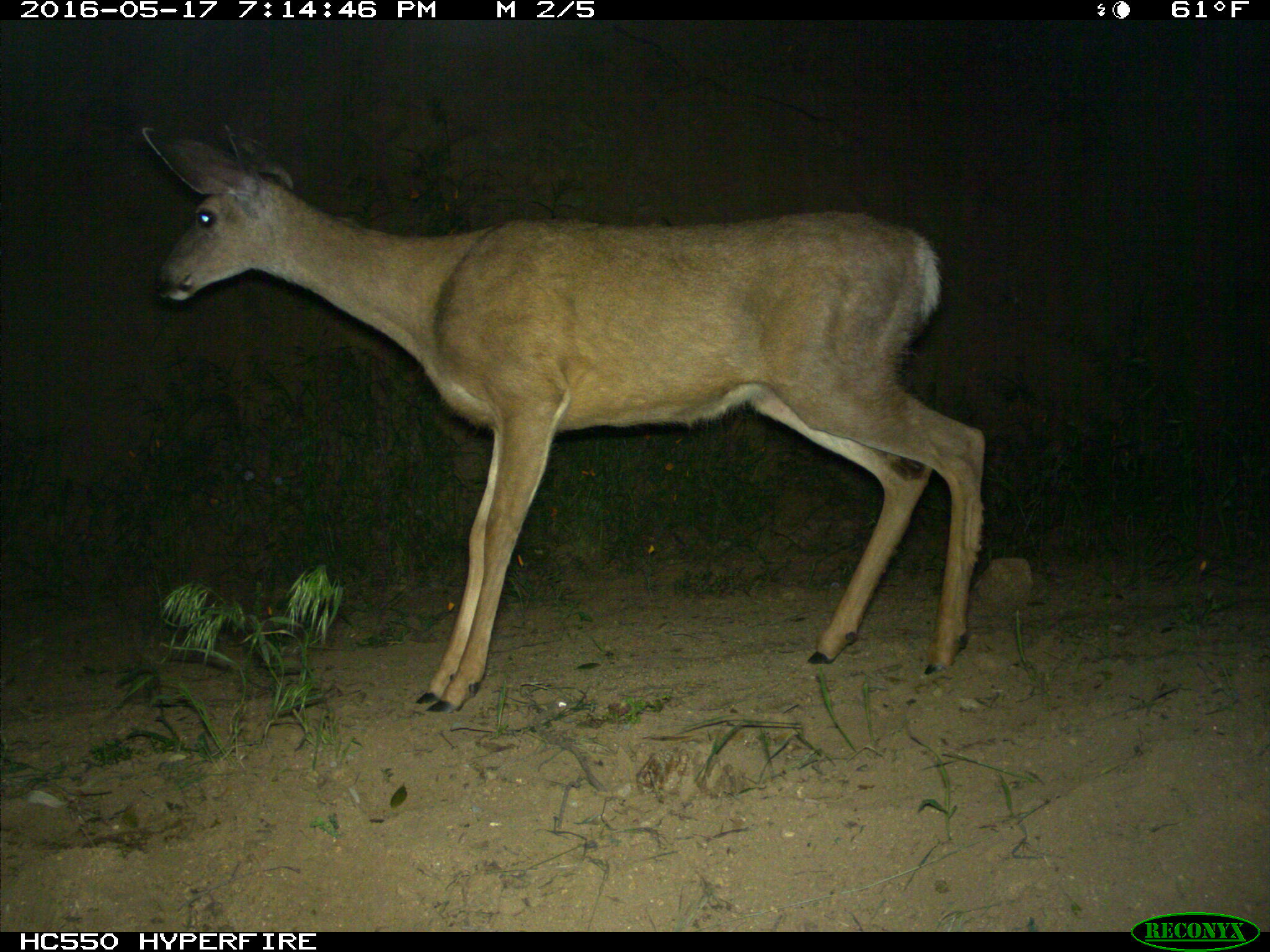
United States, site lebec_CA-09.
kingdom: Animalia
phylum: Chordata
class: Mammalia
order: Artiodactyla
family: Cervidae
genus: Odocoileus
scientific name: Odocoileus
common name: deer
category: unidentified deer